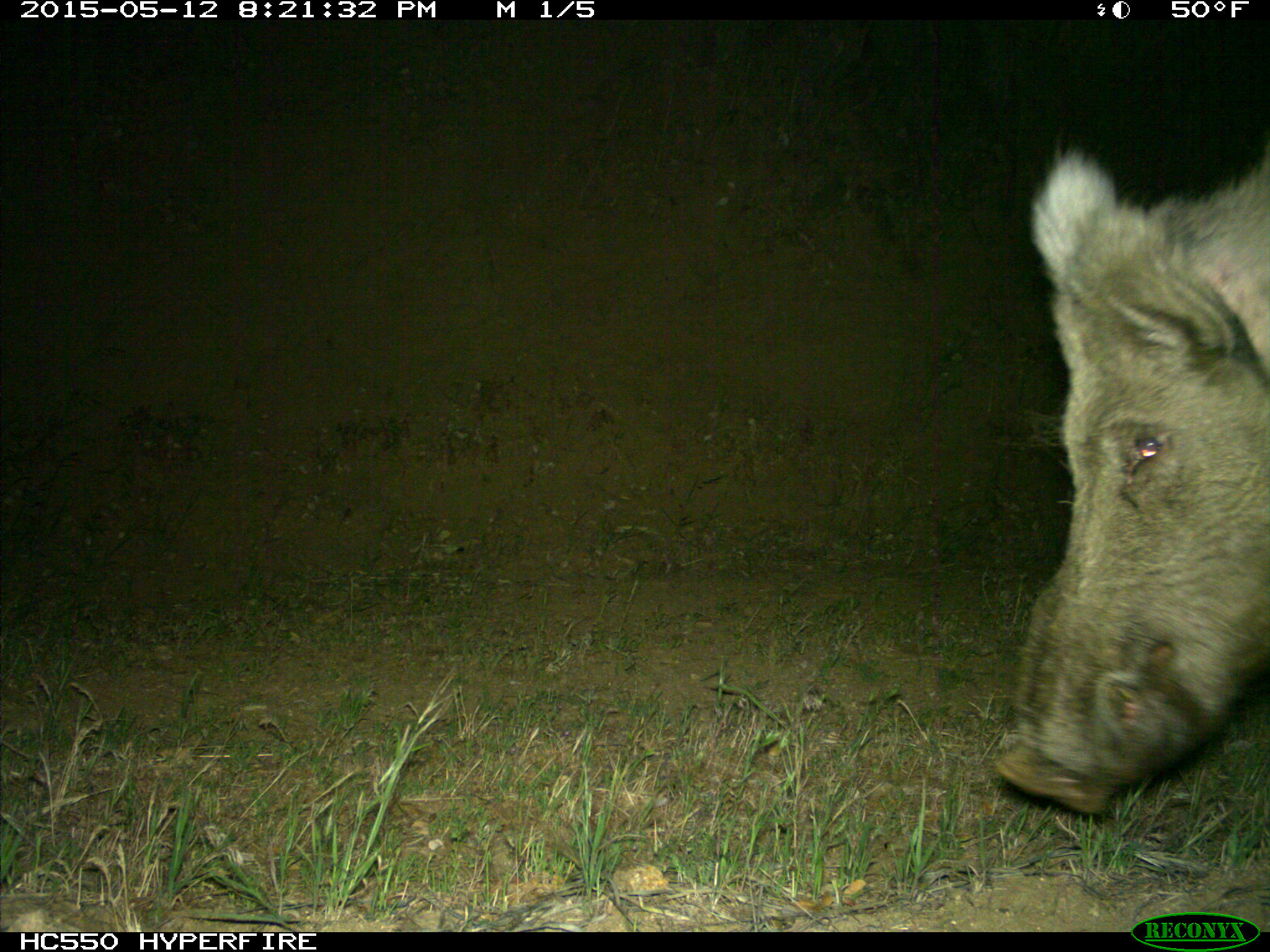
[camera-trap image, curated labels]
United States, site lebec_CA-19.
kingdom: Animalia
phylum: Chordata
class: Mammalia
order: Artiodactyla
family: Suidae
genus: Sus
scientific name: Sus scrofa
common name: wild boar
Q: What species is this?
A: Sus scrofa (wild boar).